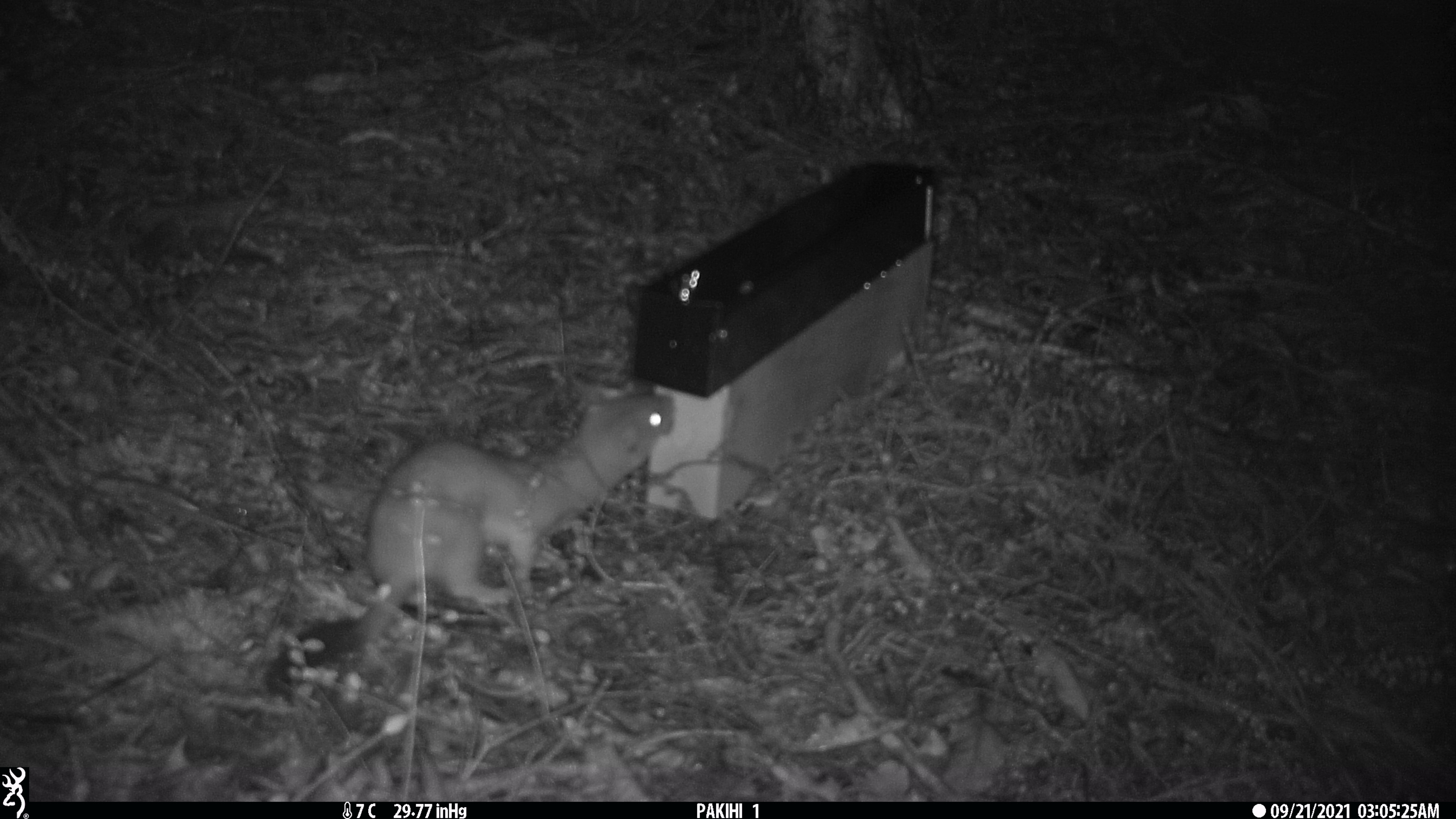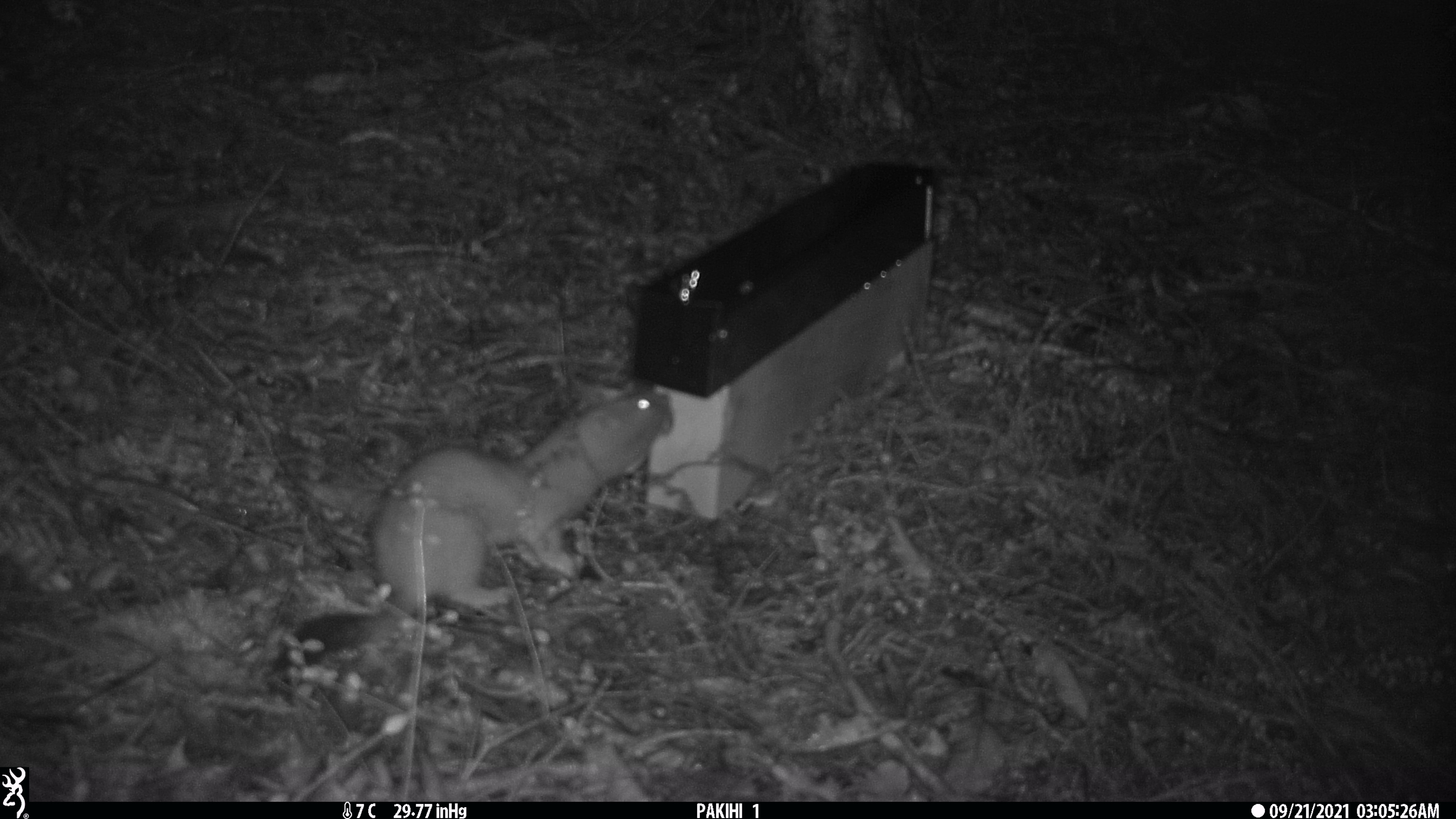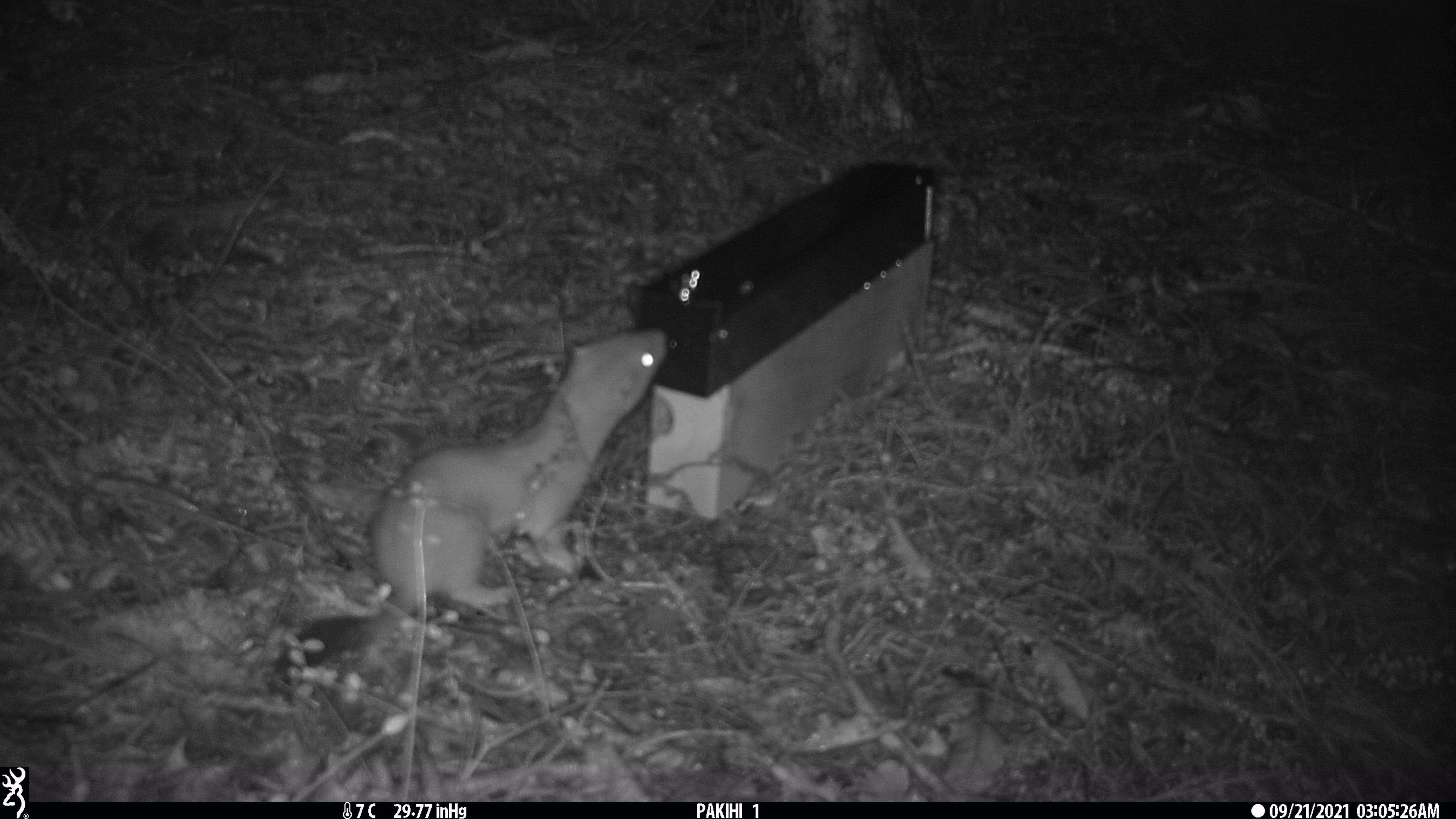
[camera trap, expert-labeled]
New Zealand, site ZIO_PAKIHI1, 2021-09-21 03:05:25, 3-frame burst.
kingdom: Animalia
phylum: Chordata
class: Mammalia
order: Carnivora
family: Mustelidae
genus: Mustela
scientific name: Mustela erminea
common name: stoat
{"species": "stoat (Mustela erminea)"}